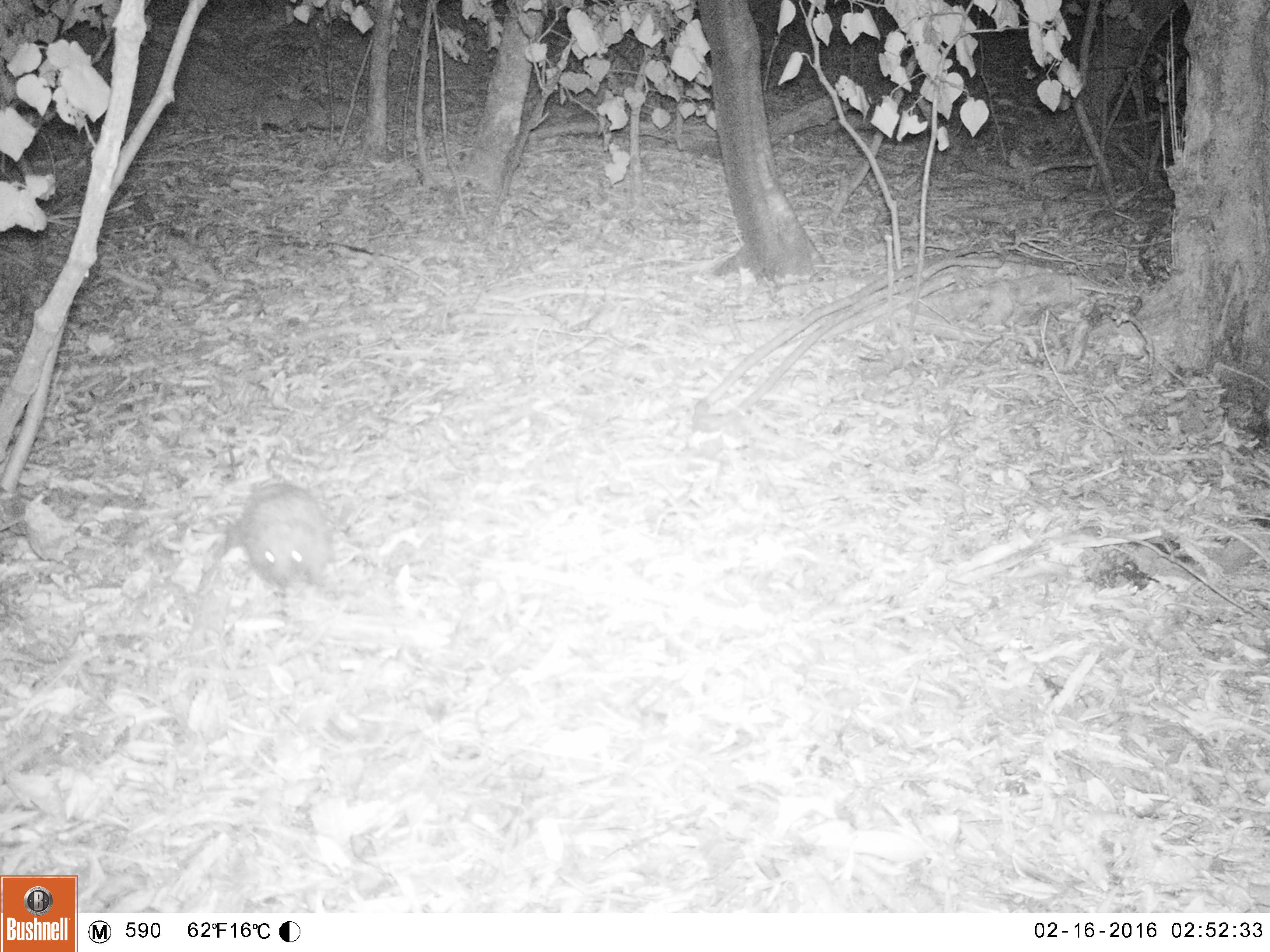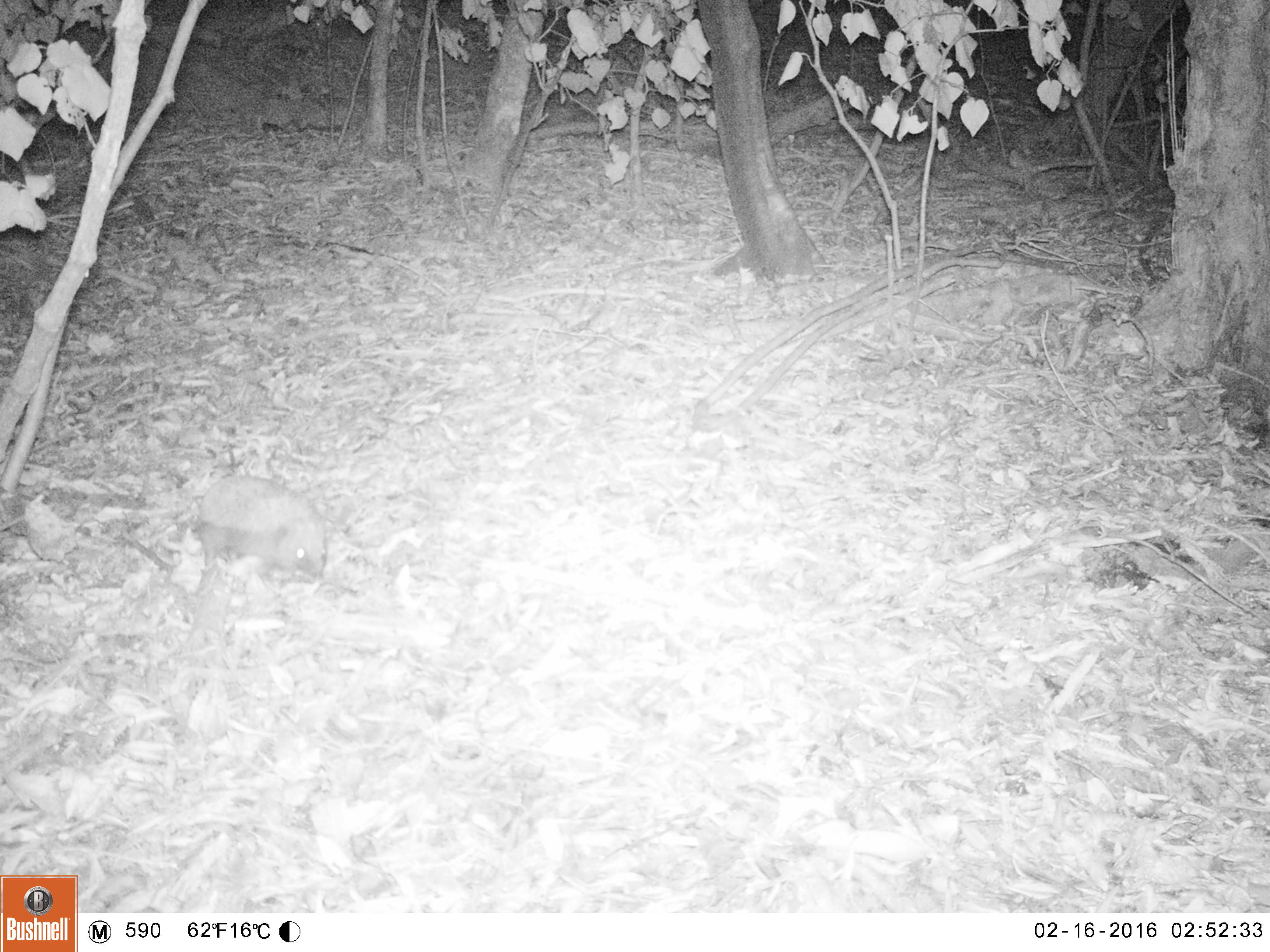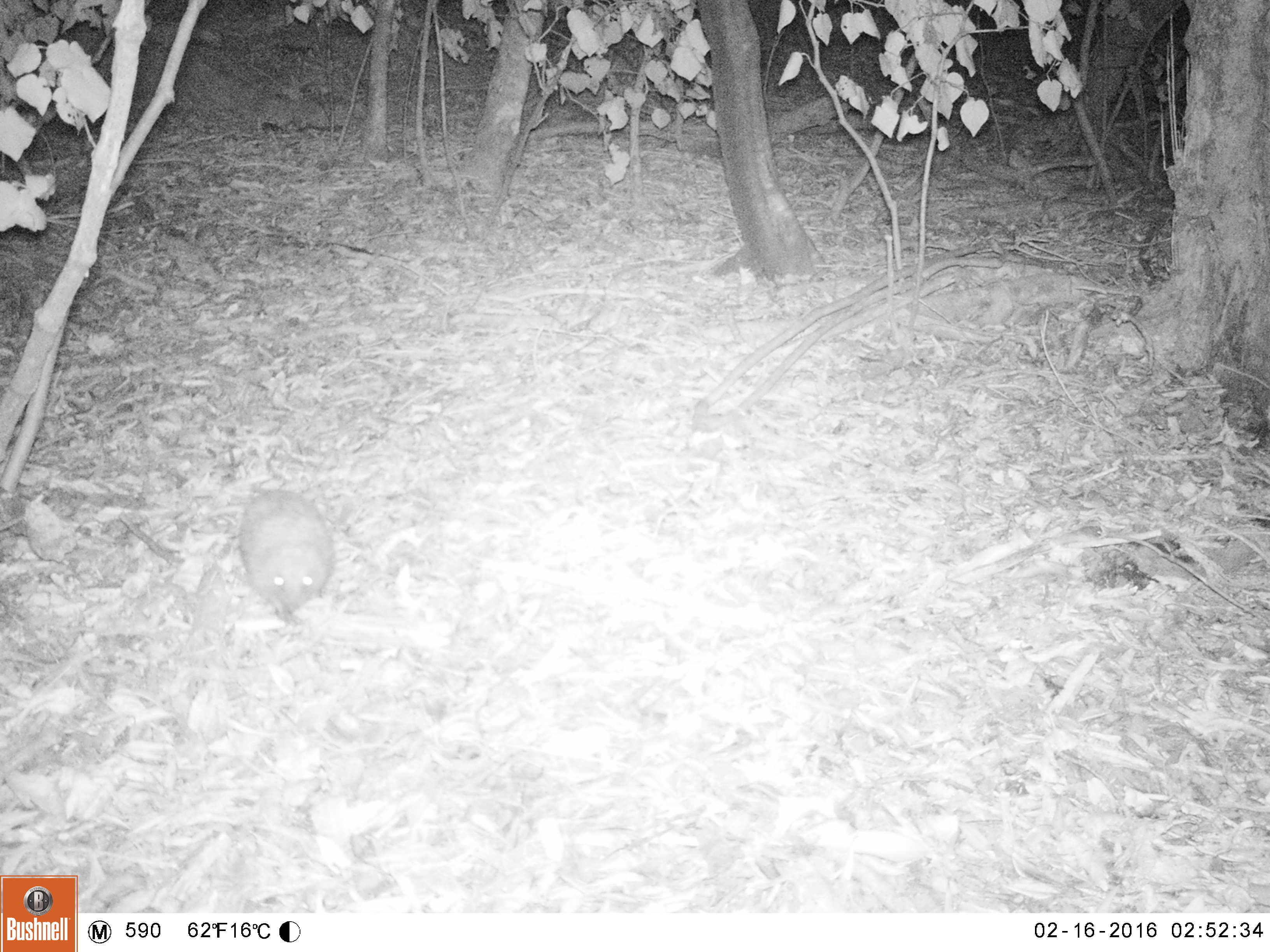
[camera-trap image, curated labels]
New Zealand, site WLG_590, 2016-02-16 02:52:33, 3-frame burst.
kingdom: Animalia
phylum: Chordata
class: Mammalia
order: Eulipotyphla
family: Erinaceidae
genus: Erinaceus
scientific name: Erinaceus europaeus europaeus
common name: european hedgehog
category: hedgehog